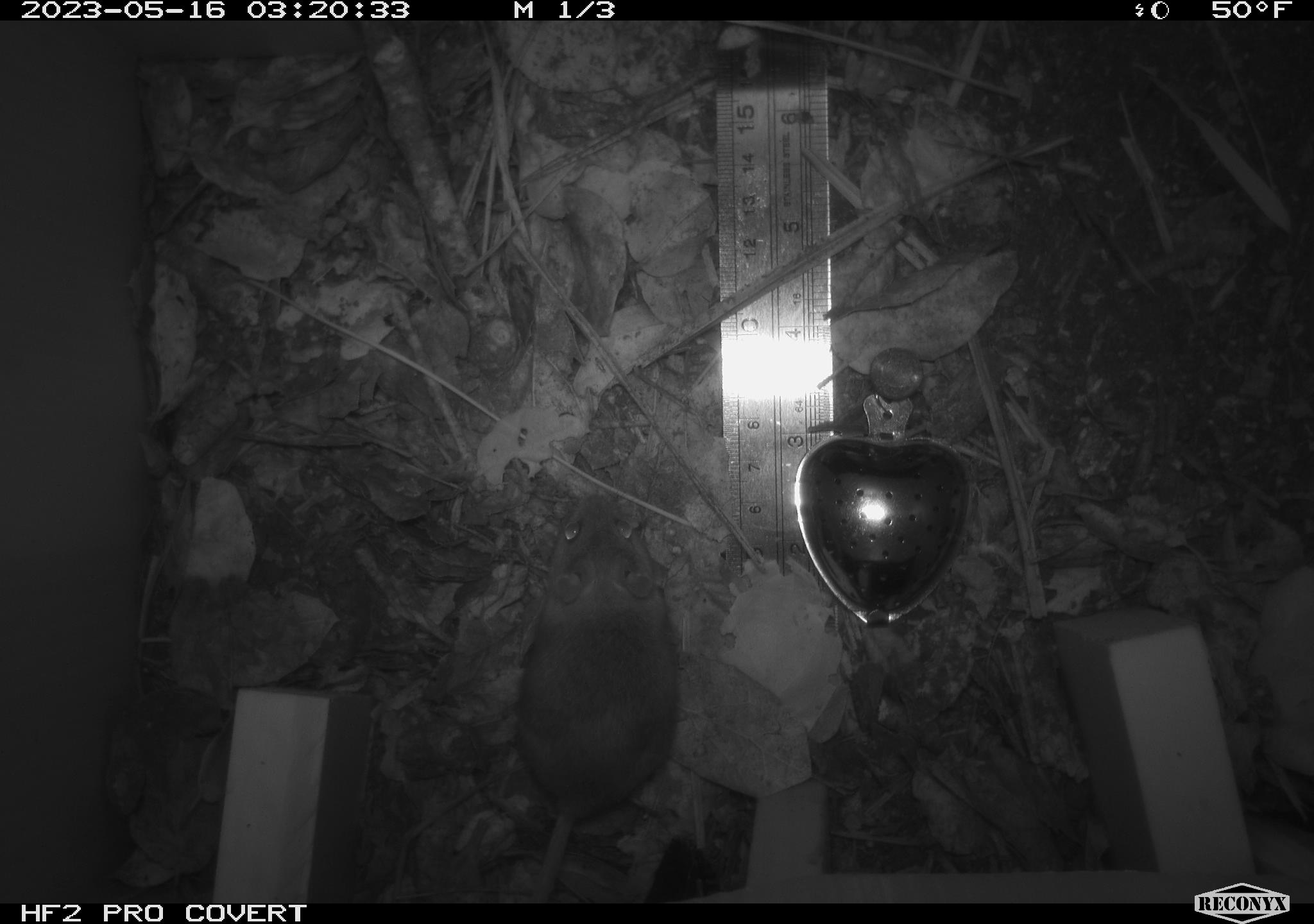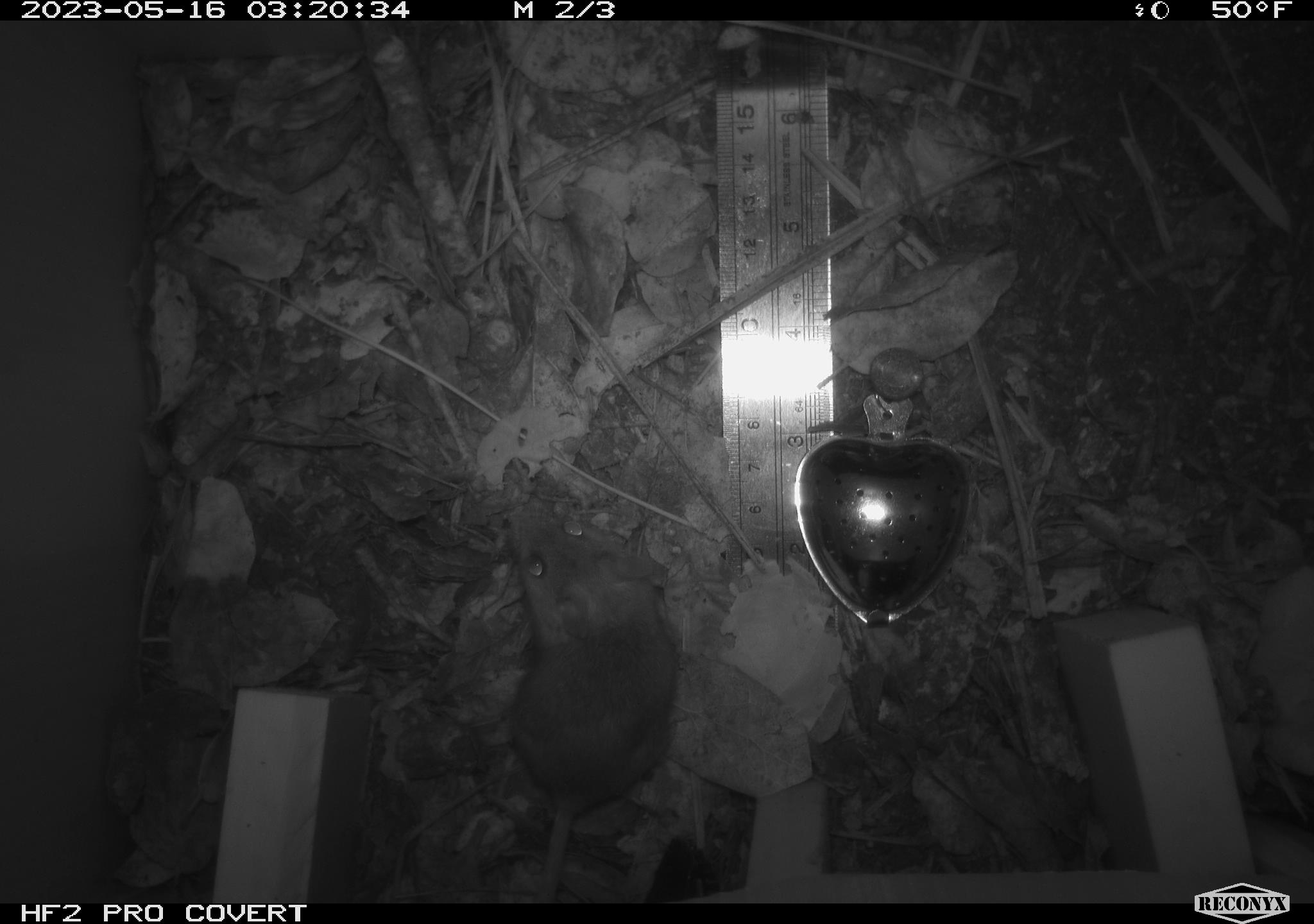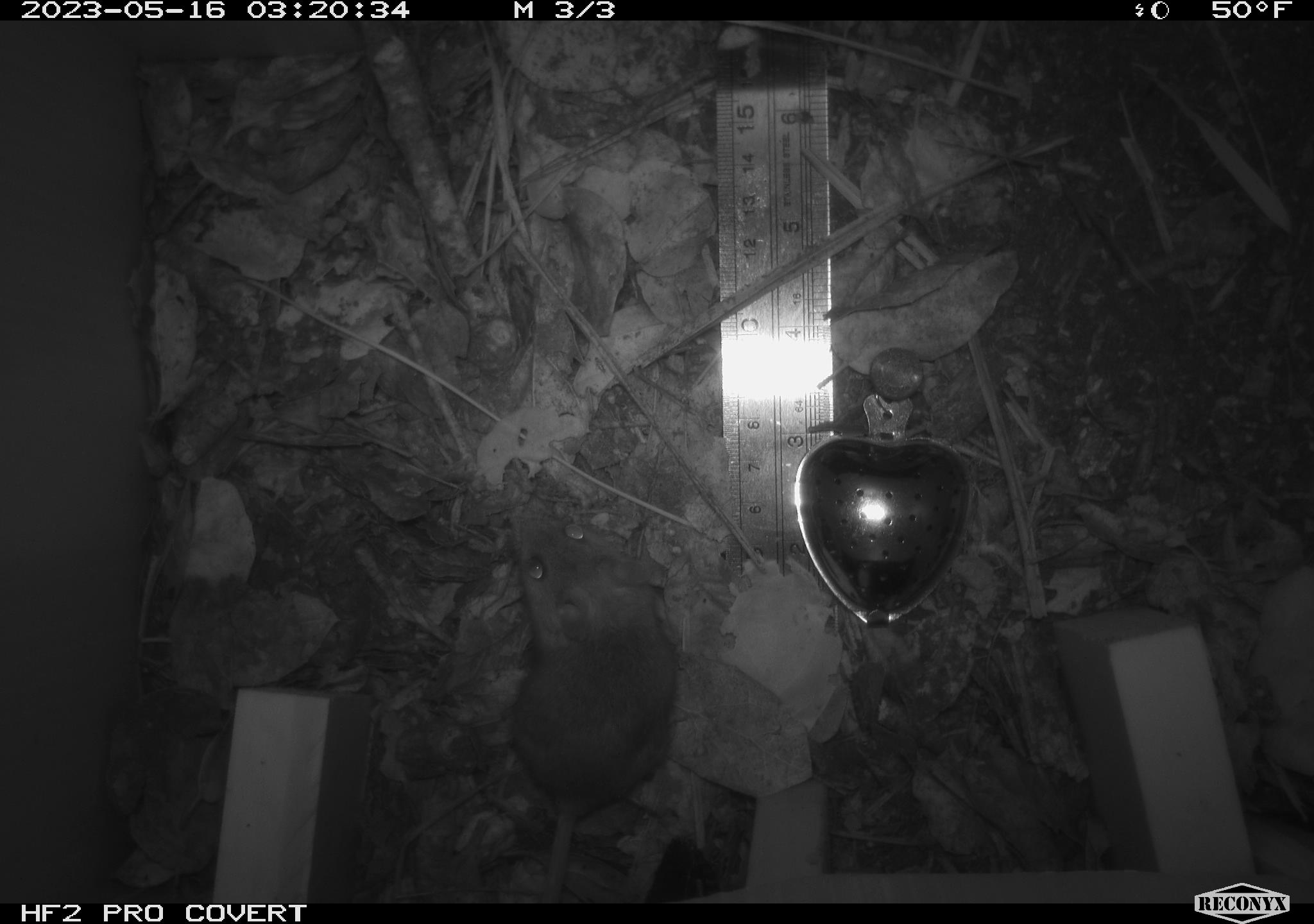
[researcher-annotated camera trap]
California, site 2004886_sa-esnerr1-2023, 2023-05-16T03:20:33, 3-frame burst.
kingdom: Animalia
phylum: Chordata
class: Mammalia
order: Rodentia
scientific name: Rodentia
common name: rodent